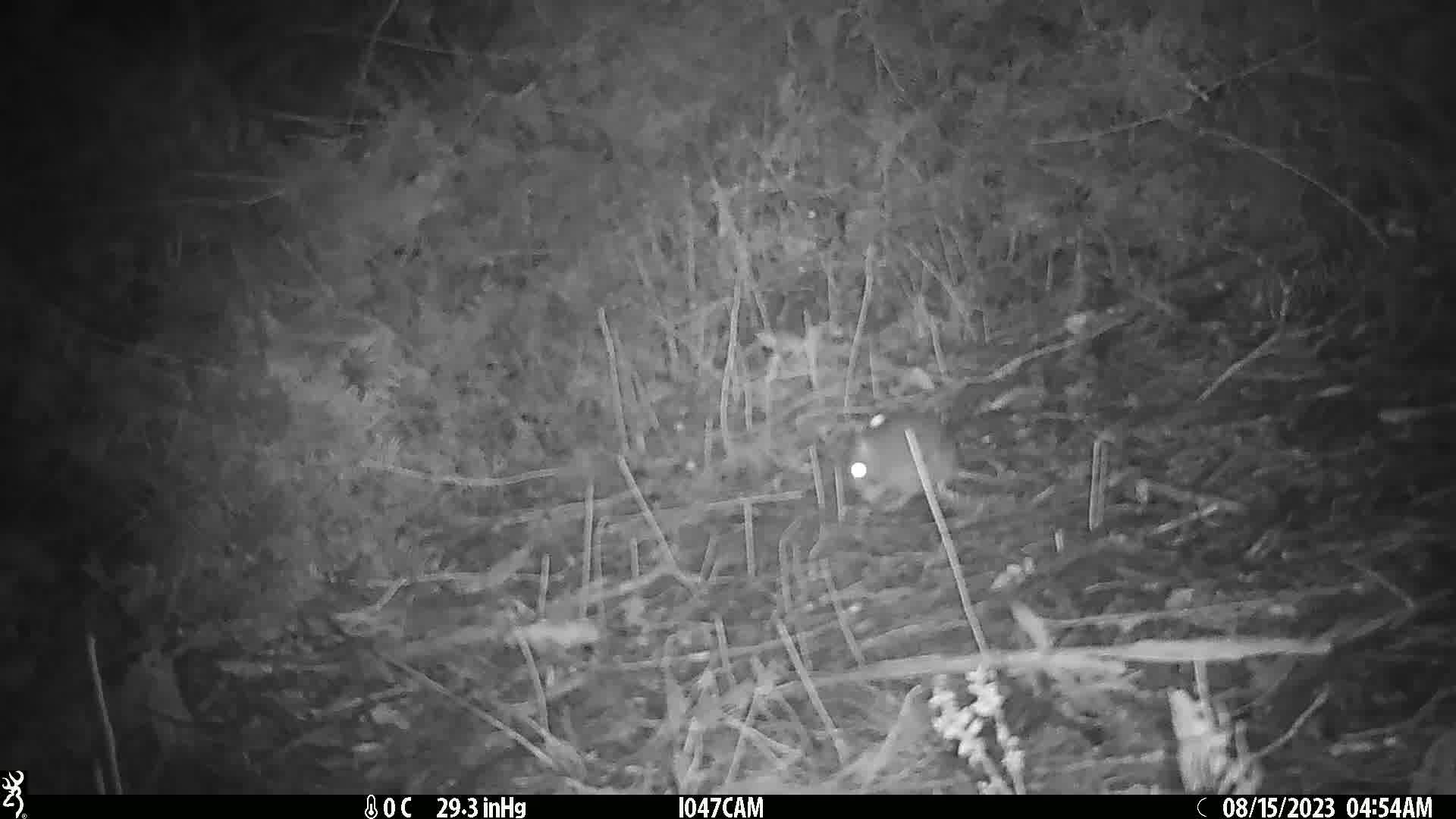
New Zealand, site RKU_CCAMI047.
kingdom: Animalia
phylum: Chordata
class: Mammalia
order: Rodentia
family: Muridae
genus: Rattus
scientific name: Rattus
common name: rat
Rat (Rattus).